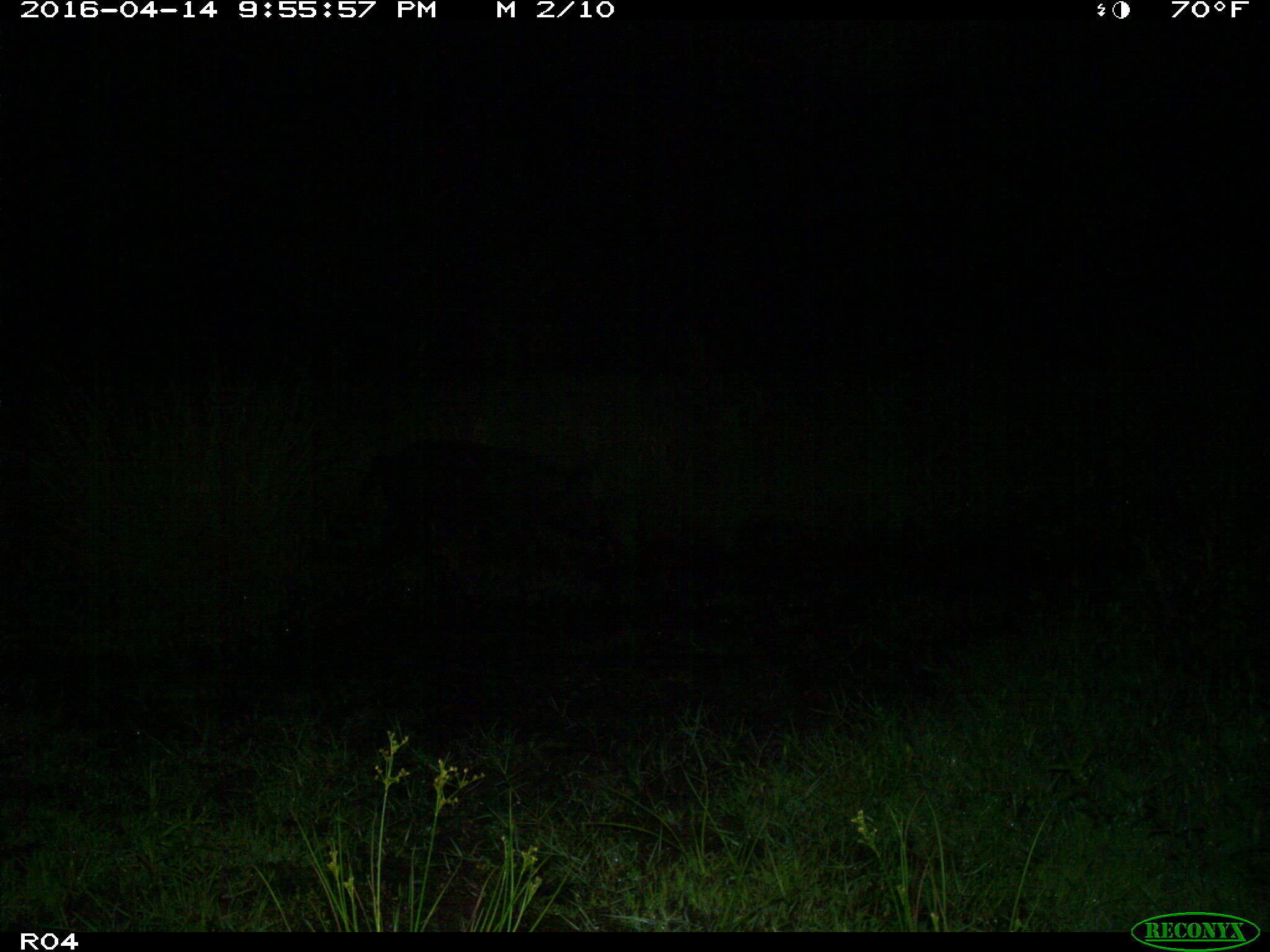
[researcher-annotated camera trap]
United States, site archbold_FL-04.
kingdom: Animalia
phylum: Chordata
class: Mammalia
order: Artiodactyla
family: Suidae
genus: Sus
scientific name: Sus scrofa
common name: wild boar